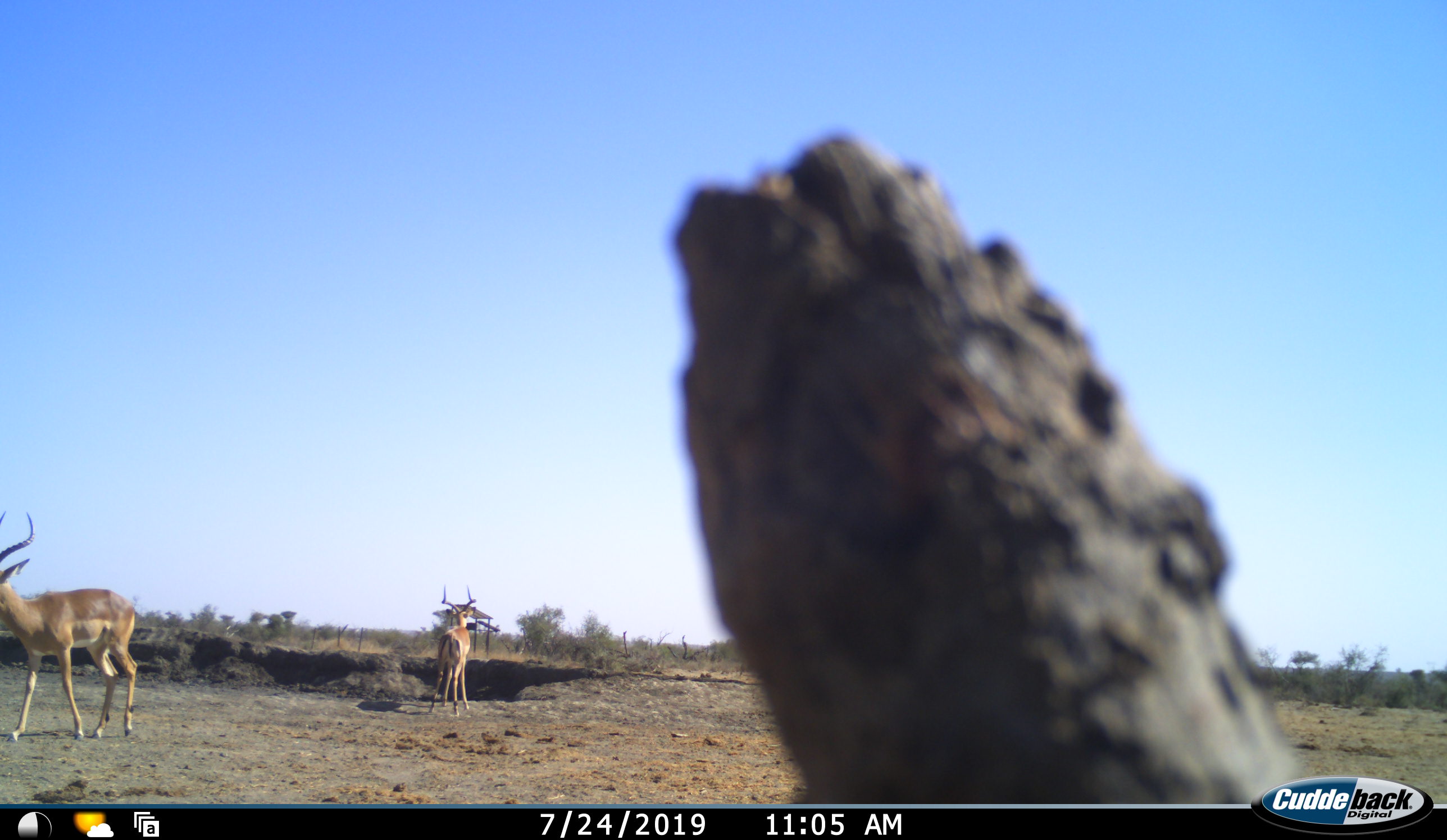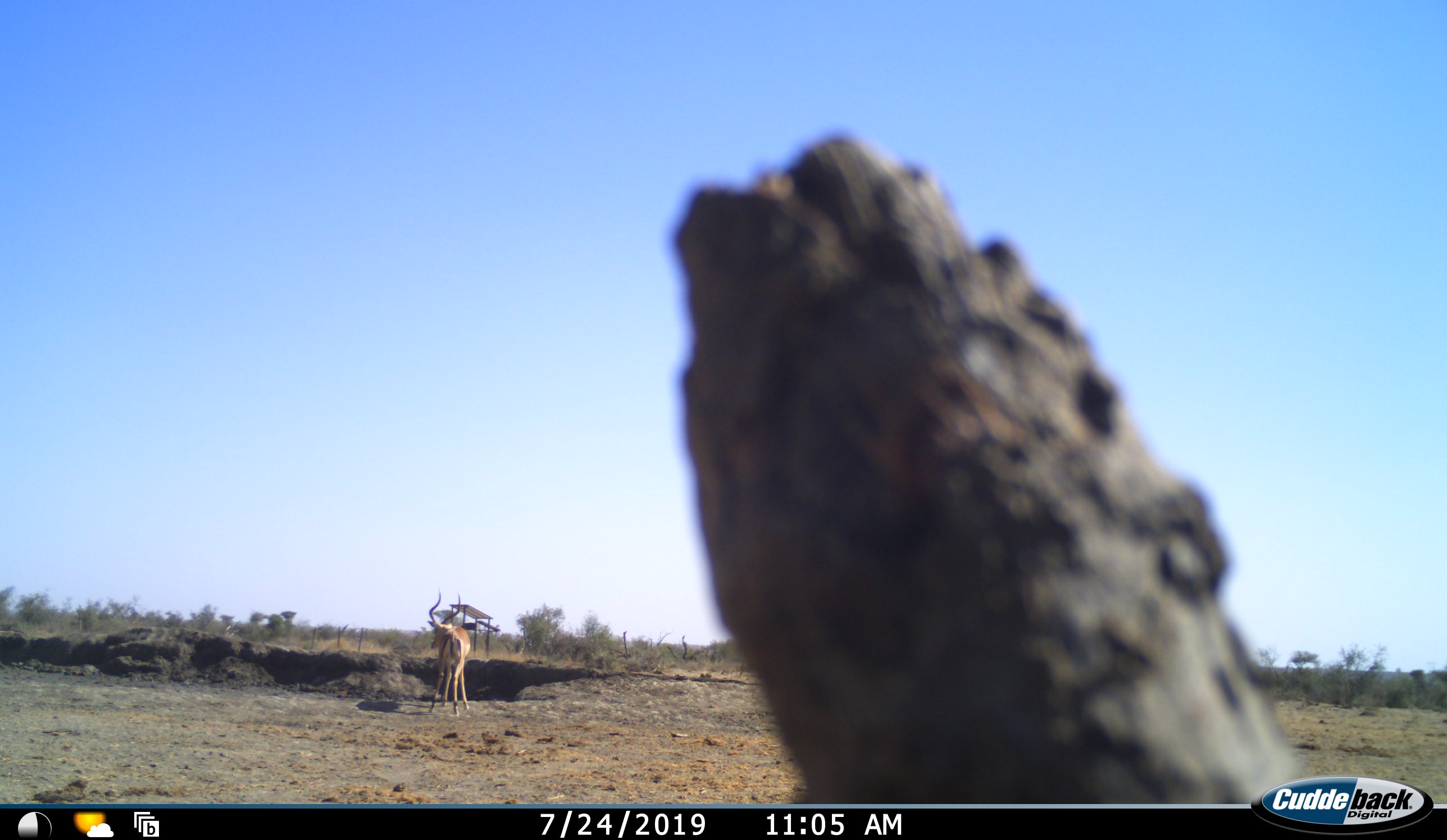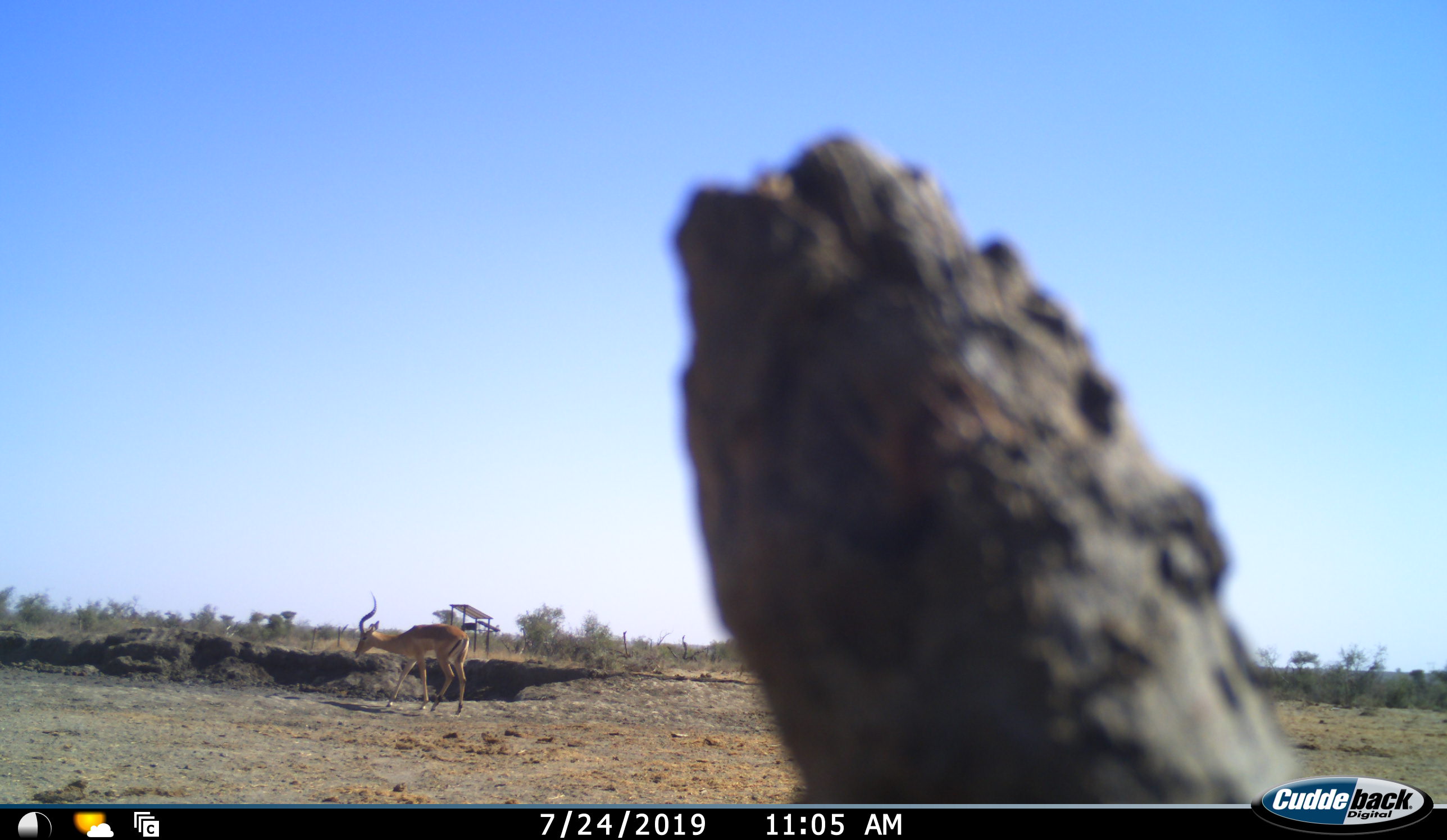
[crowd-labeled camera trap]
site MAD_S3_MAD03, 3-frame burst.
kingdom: Animalia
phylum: Chordata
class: Mammalia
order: Artiodactyla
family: Bovidae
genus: Aepyceros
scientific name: Aepyceros melampus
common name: impala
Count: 2.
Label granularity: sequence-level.